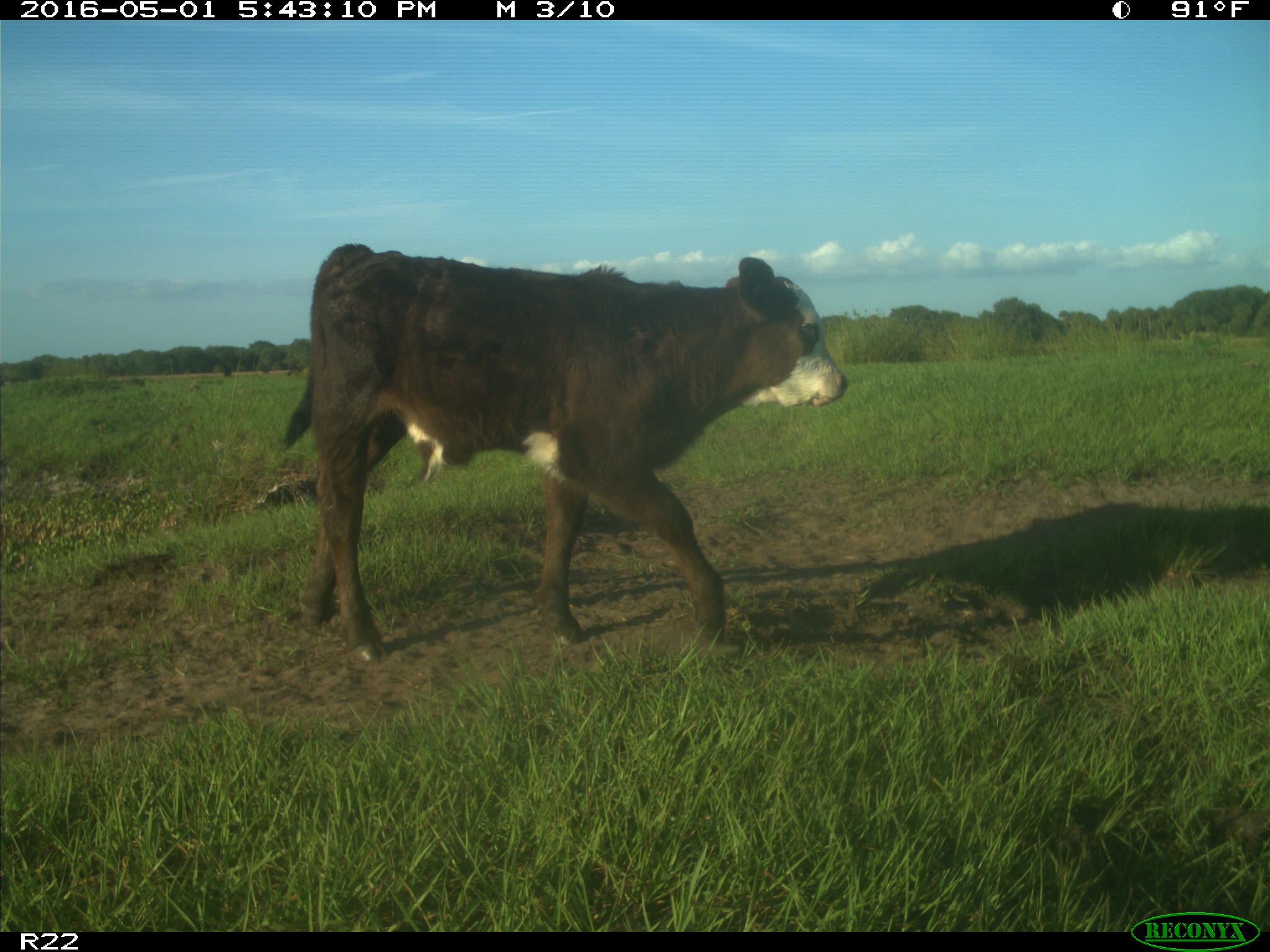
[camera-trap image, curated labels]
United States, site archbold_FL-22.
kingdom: Animalia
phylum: Chordata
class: Mammalia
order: Artiodactyla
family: Bovidae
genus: Bos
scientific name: Bos taurus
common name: domestic cow